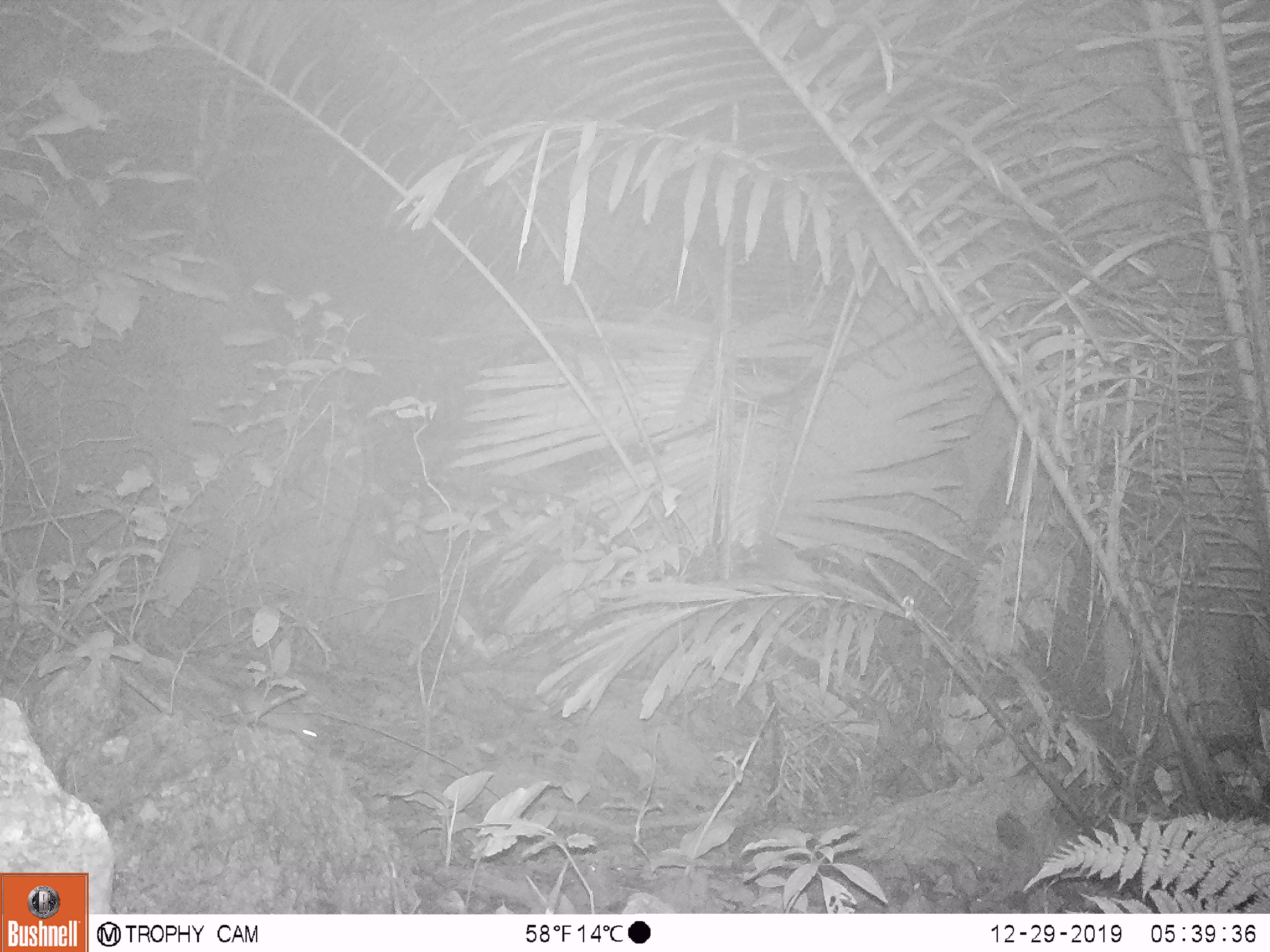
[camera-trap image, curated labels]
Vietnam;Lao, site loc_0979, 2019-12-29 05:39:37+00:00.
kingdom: Animalia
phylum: Chordata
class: Mammalia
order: Rodentia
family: Muridae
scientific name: Muridae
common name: old-world mice and rats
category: unidentified murid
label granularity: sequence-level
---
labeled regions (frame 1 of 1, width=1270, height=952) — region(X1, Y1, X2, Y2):
unidentified murid: region(187, 667, 322, 742)